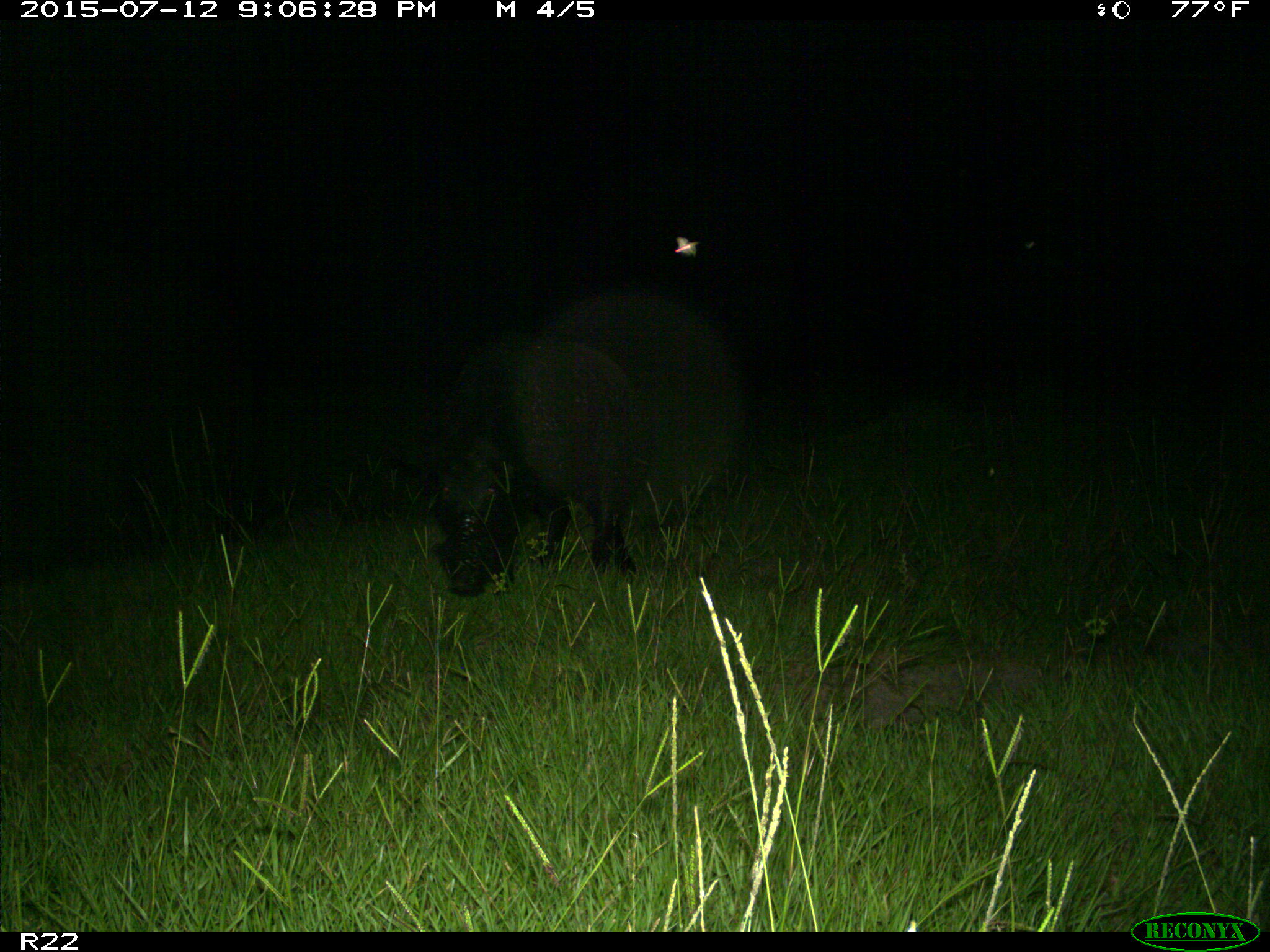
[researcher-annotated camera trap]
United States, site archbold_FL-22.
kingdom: Animalia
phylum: Chordata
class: Mammalia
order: Artiodactyla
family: Bovidae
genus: Bos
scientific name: Bos taurus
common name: domestic cow